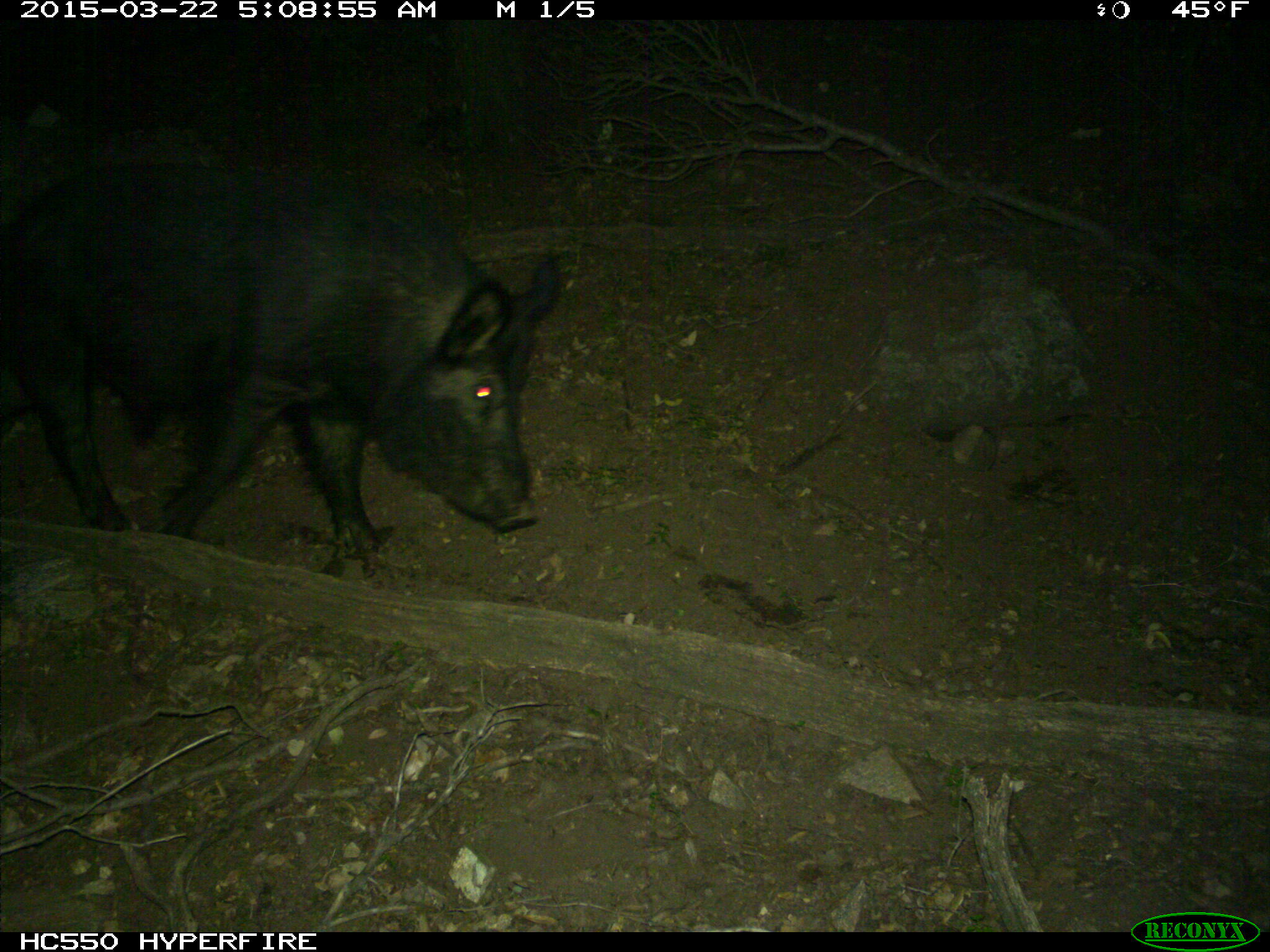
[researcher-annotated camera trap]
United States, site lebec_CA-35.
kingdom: Animalia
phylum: Chordata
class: Mammalia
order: Artiodactyla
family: Suidae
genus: Sus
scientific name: Sus scrofa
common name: wild boar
Sus scrofa (wild boar).